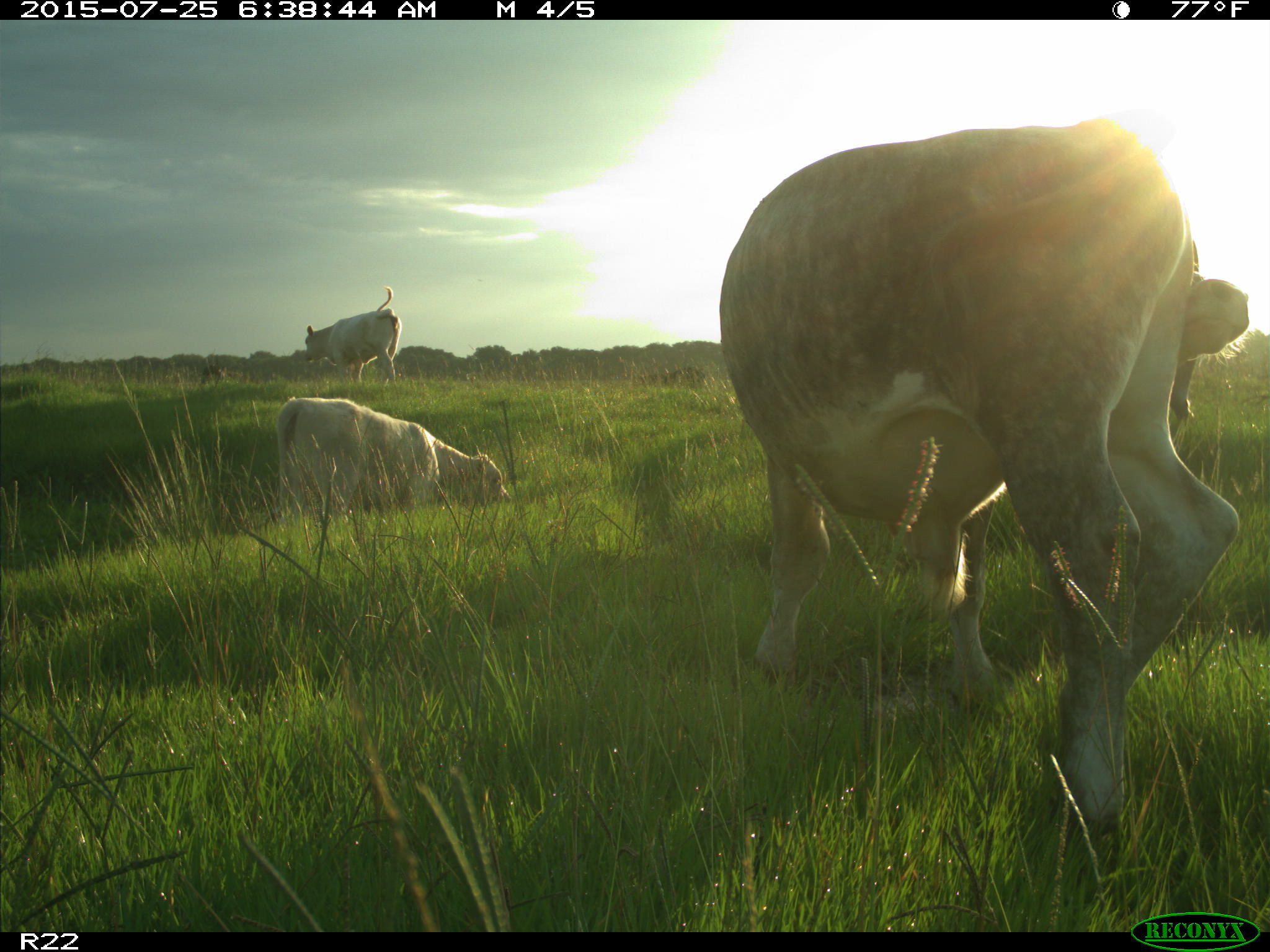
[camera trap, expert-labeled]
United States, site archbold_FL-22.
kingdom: Animalia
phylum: Chordata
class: Mammalia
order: Artiodactyla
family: Bovidae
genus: Bos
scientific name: Bos taurus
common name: domestic cow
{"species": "Bos taurus (domestic cow)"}